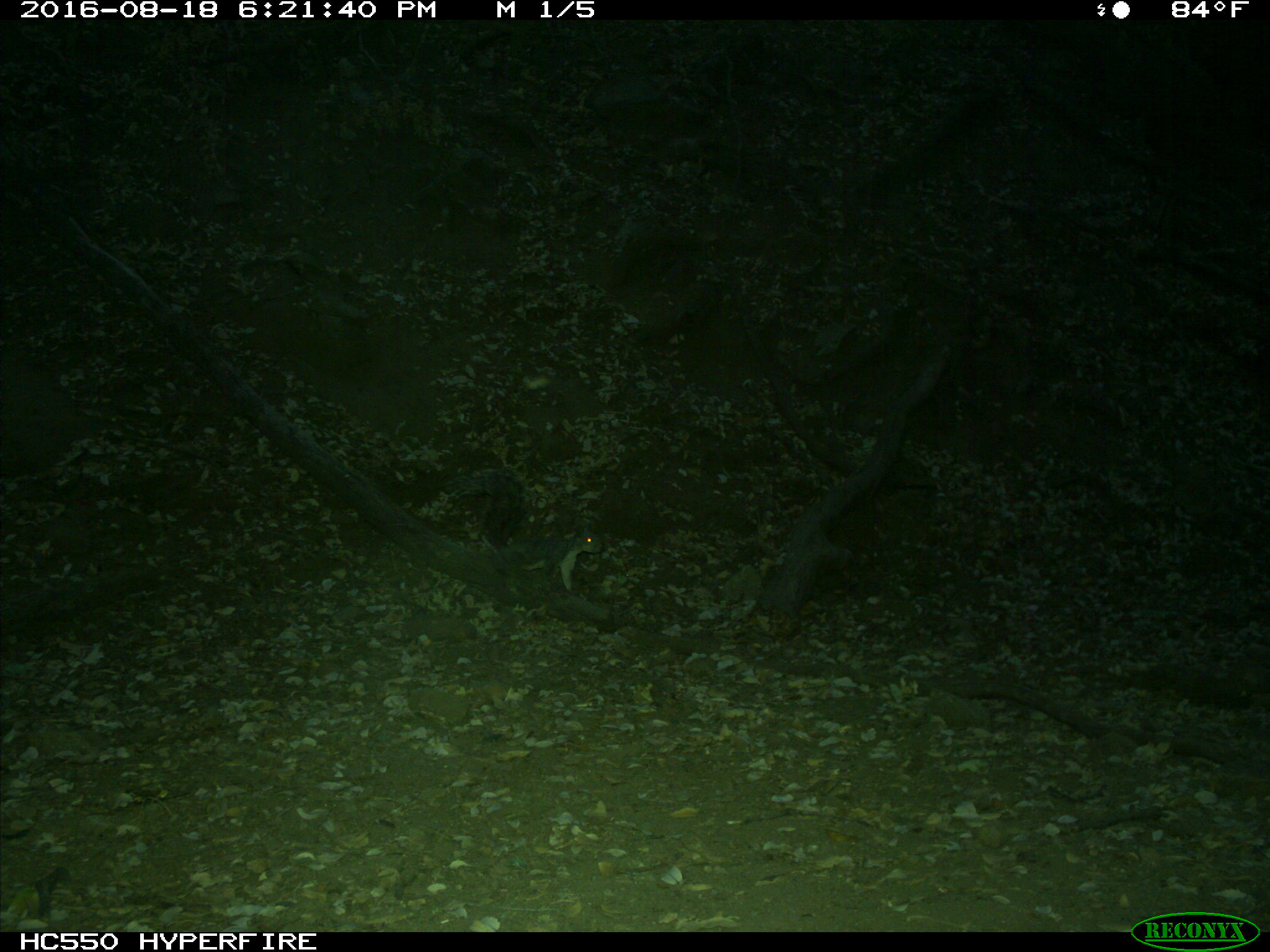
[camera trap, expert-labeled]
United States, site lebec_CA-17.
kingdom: Animalia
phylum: Chordata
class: Mammalia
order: Rodentia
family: Sciuridae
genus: Sciurus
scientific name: Sciurus carolinensis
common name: eastern gray squirrel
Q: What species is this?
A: Sciurus carolinensis (eastern gray squirrel).